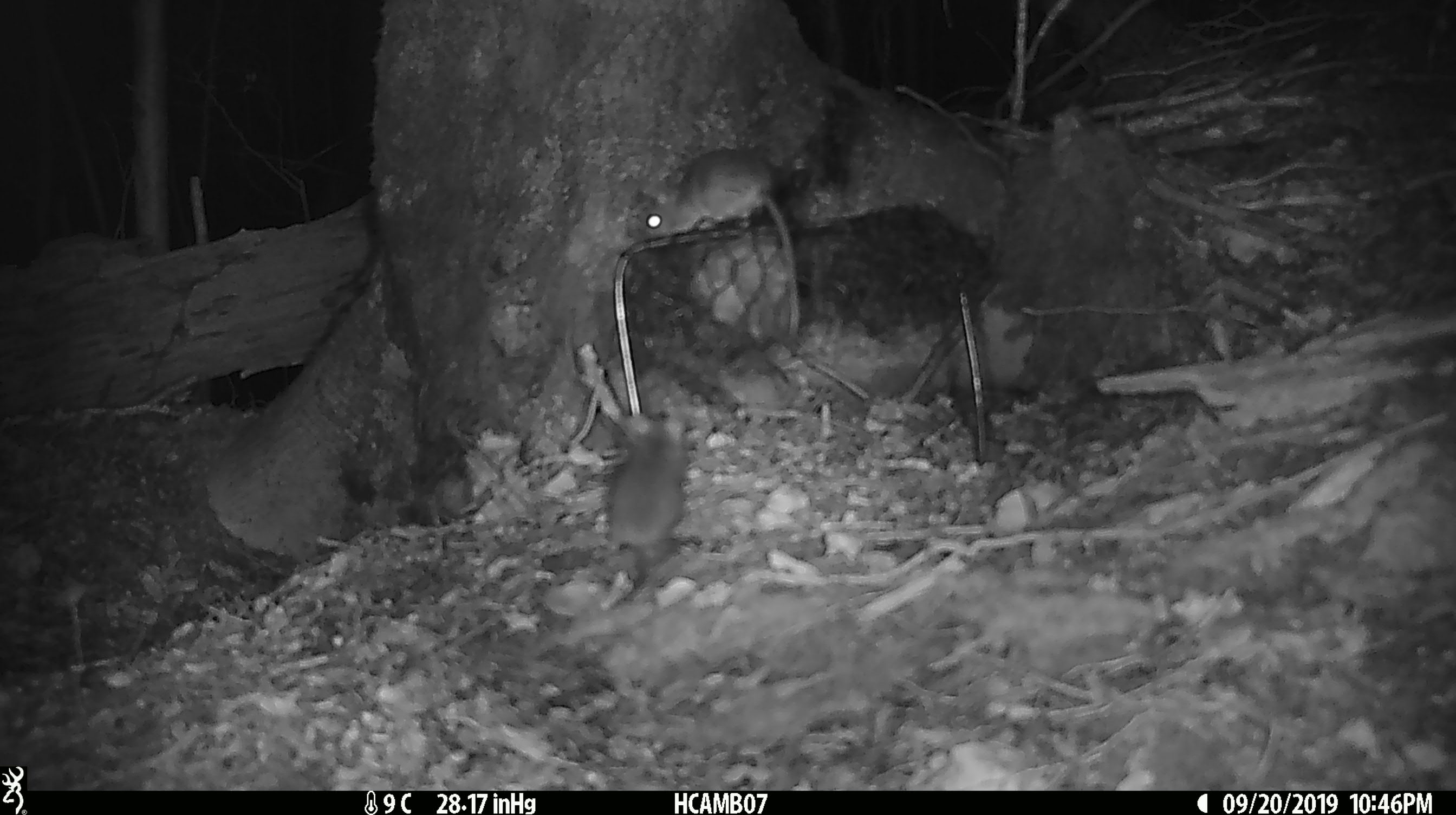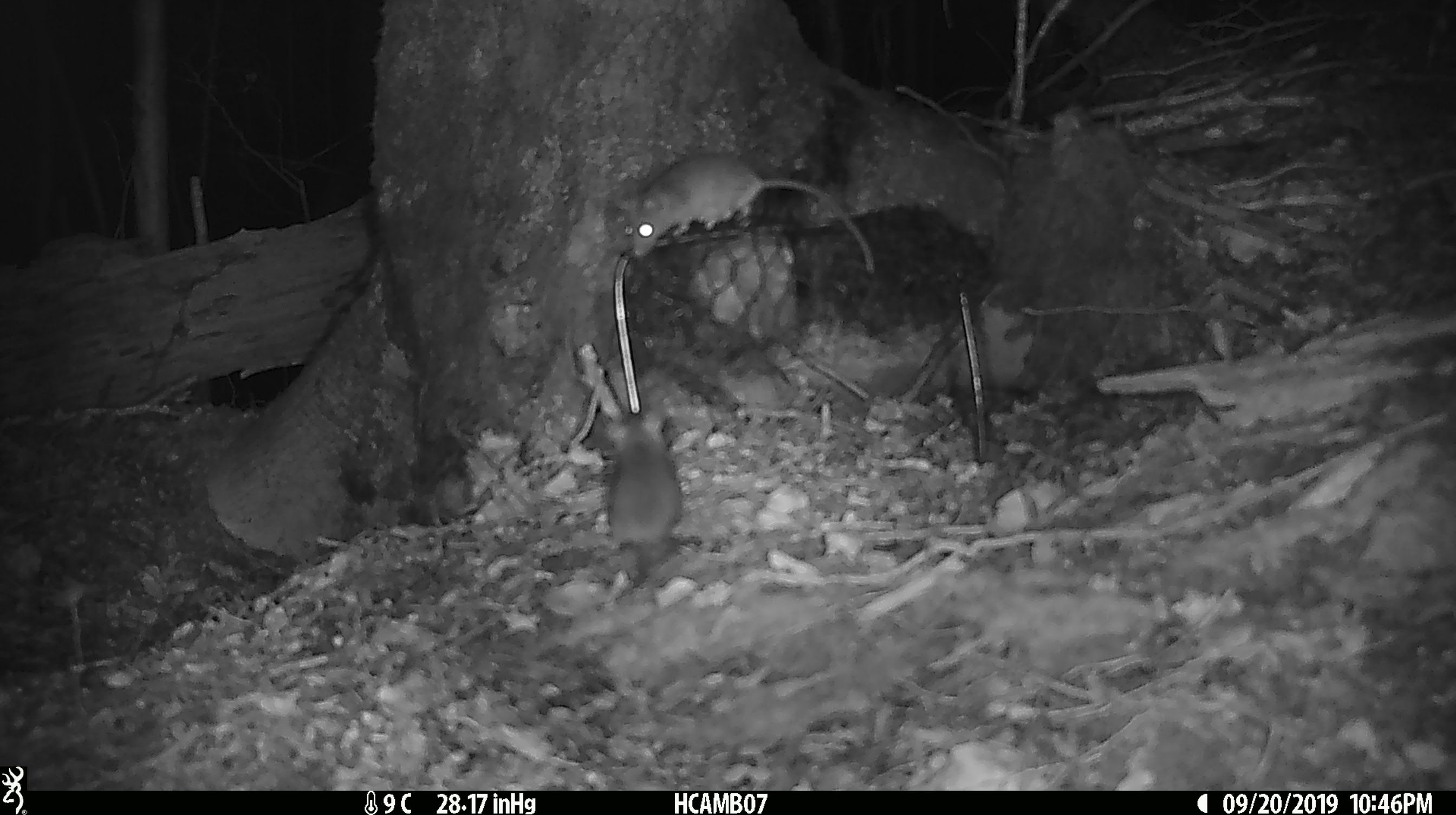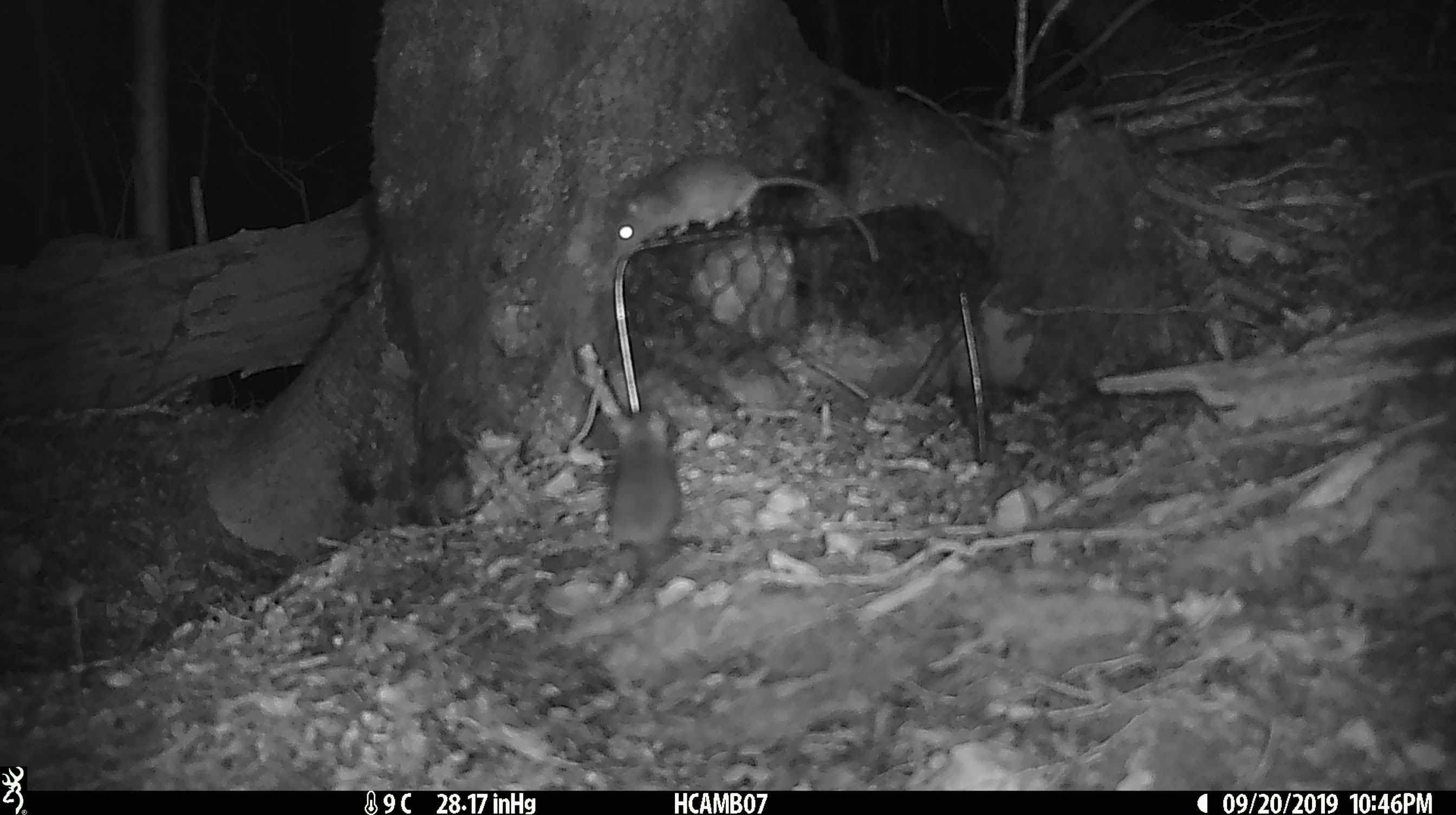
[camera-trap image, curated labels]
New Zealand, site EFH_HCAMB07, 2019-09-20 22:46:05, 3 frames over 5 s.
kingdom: Animalia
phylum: Chordata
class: Mammalia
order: Rodentia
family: Muridae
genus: Mus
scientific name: Mus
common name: mouse